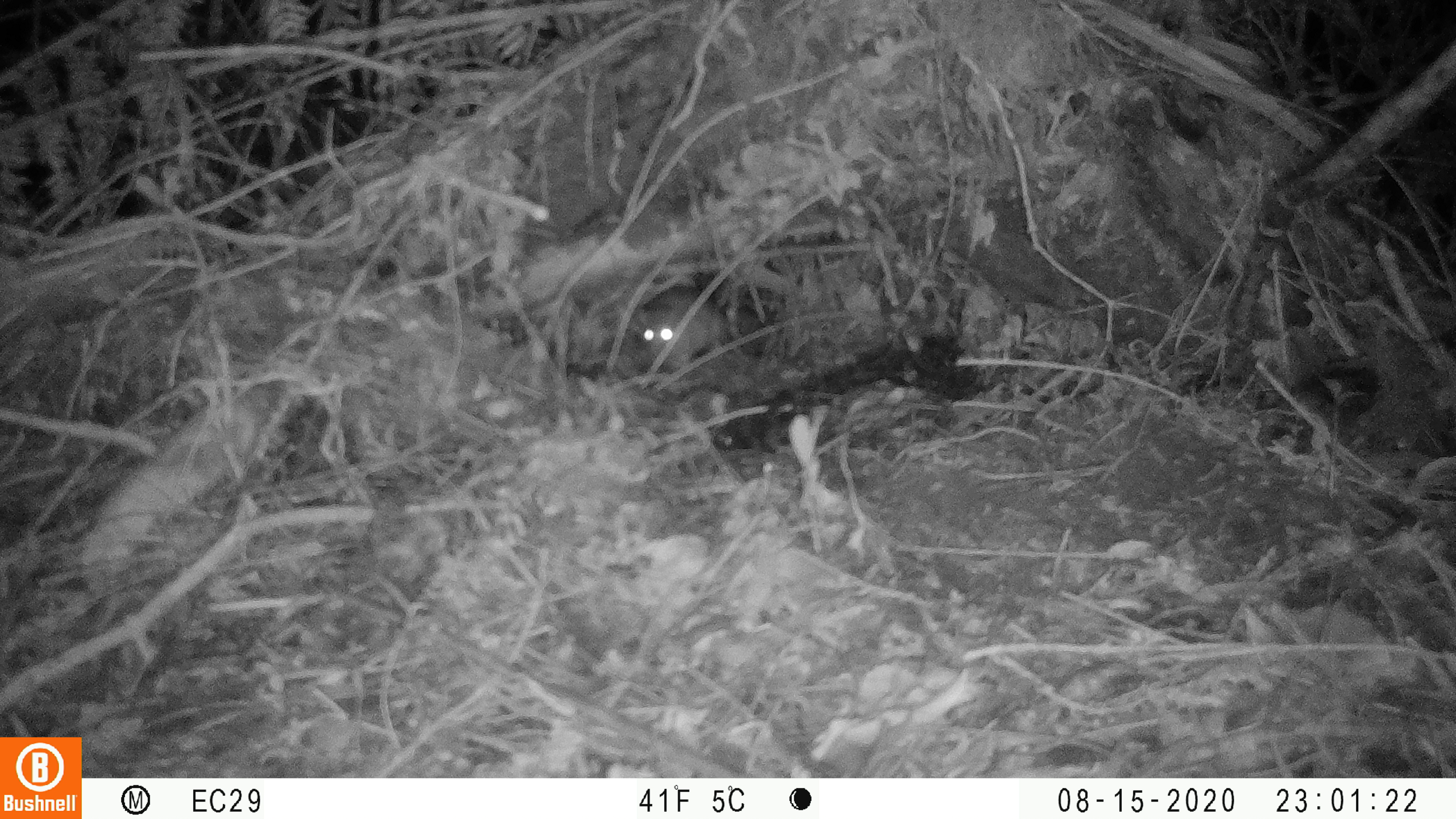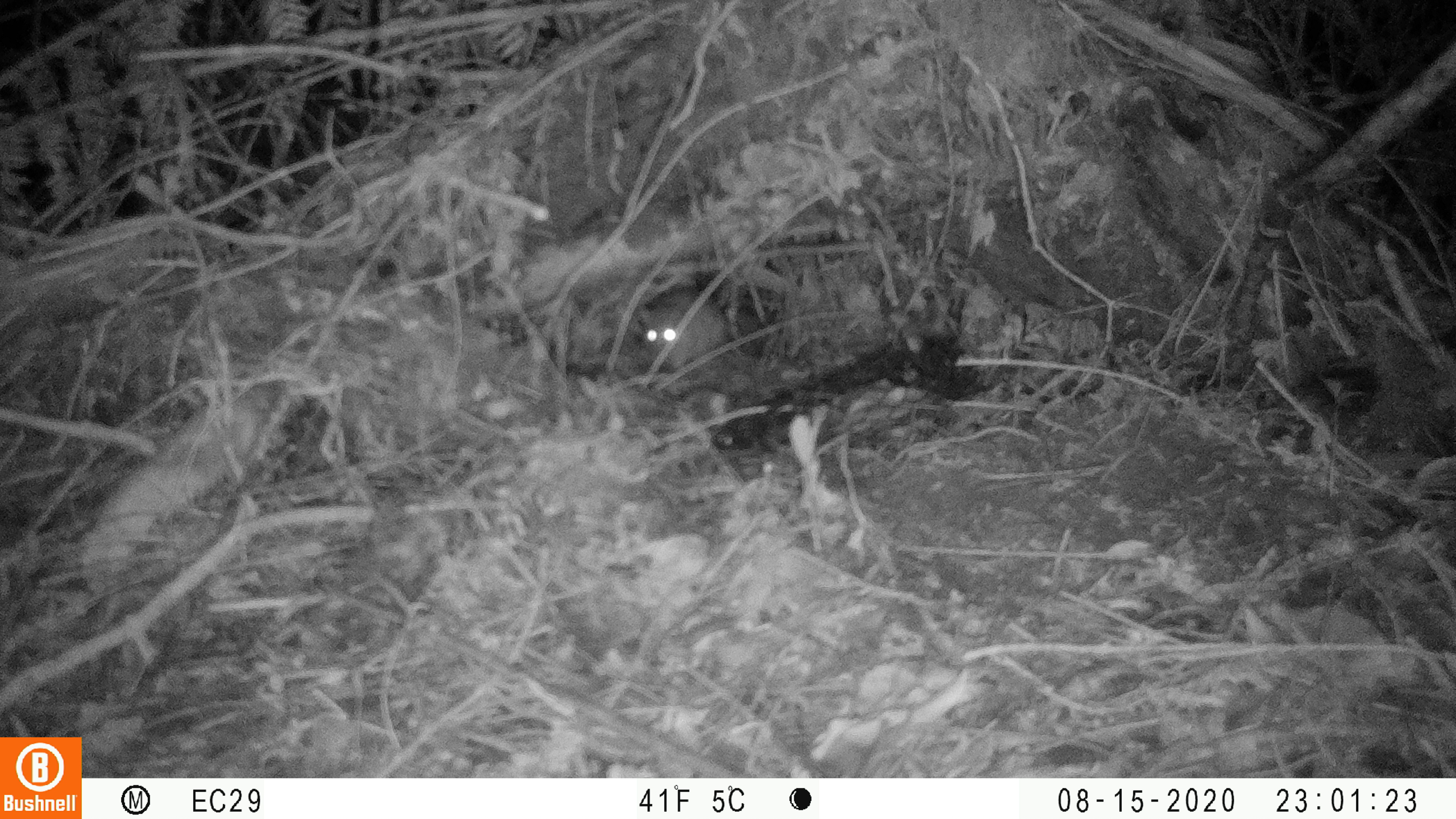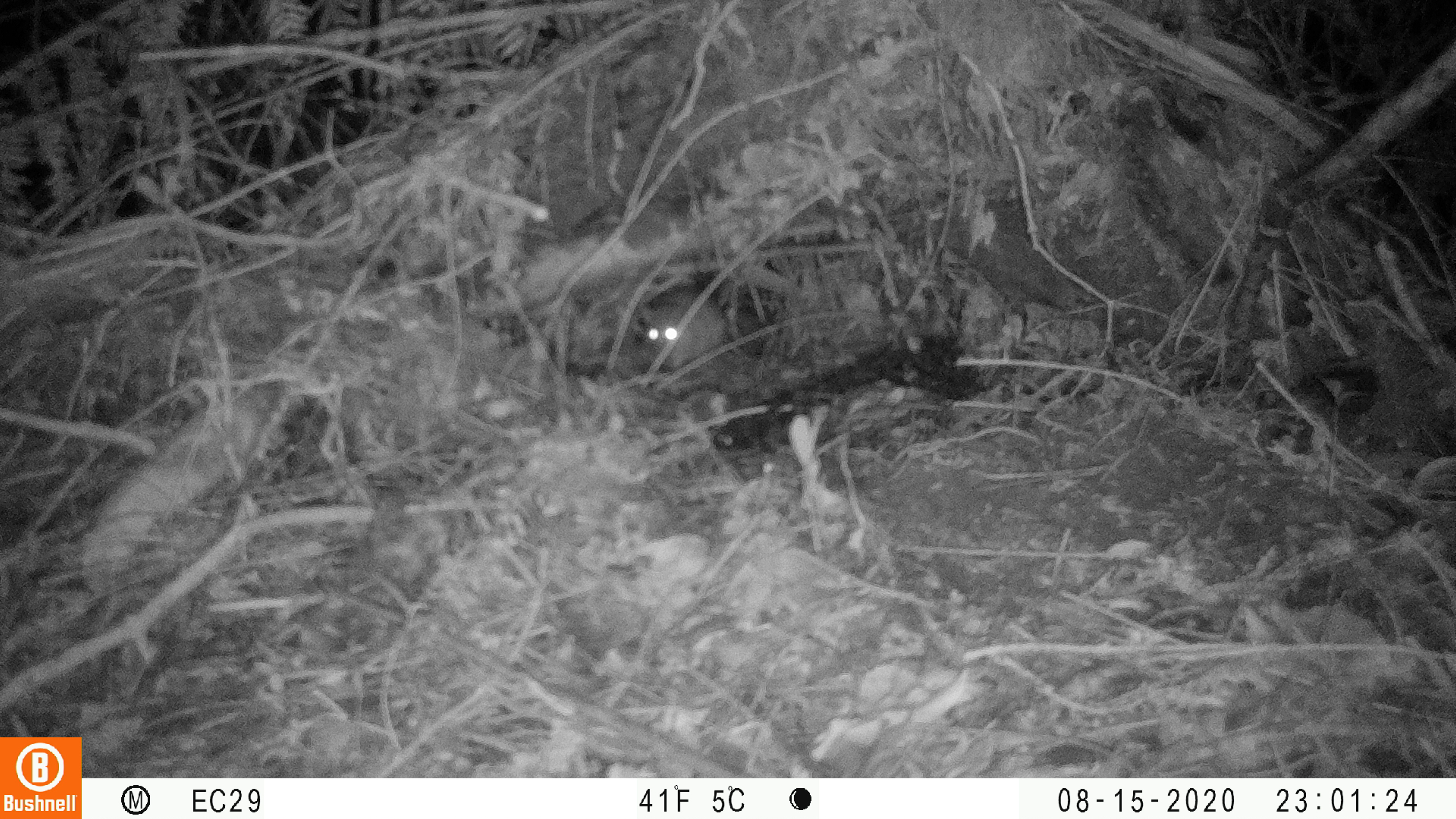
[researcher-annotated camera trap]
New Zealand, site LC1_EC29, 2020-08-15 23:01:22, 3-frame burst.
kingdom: Animalia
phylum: Chordata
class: Mammalia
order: Rodentia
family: Muridae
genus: Rattus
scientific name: Rattus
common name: rat